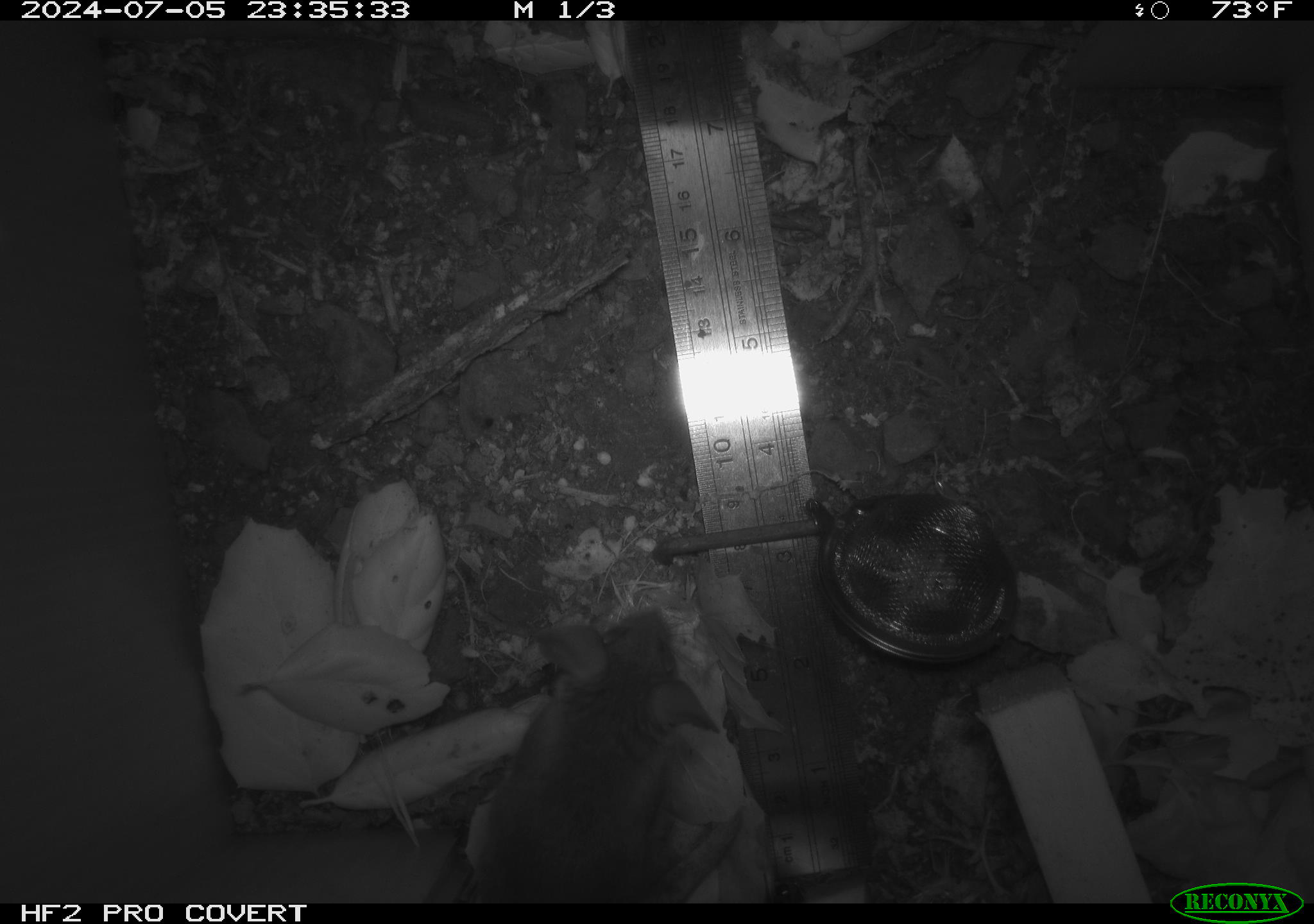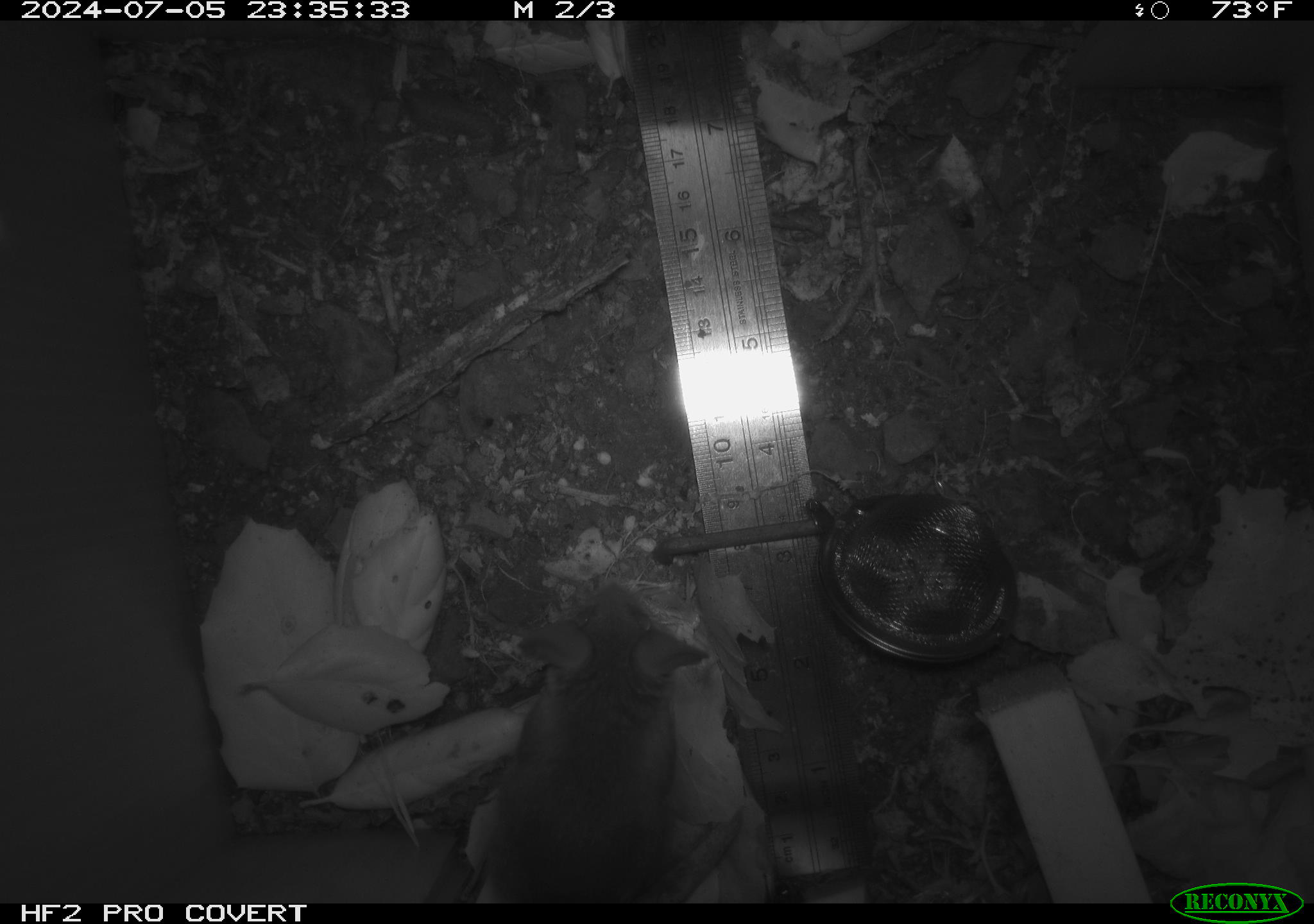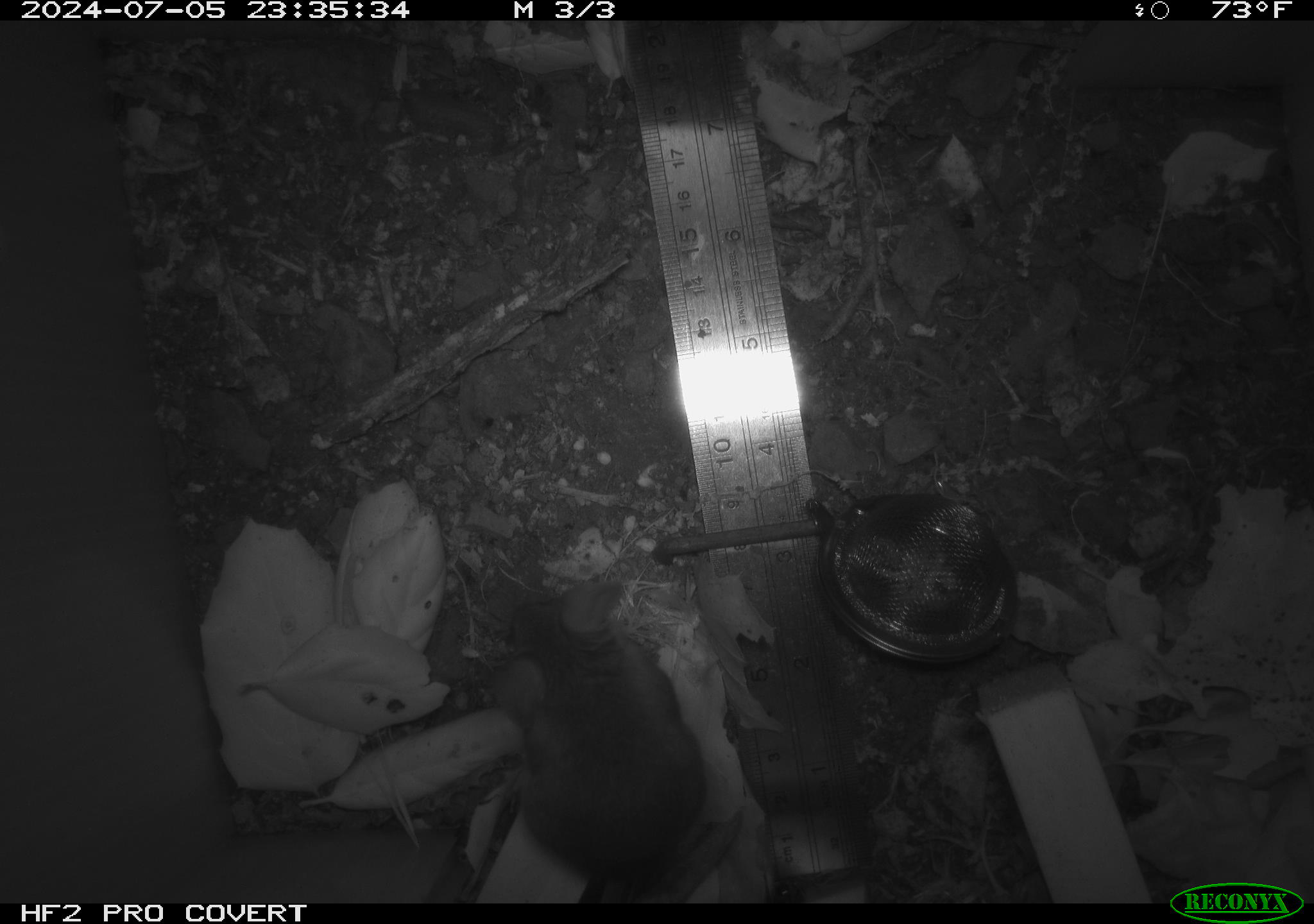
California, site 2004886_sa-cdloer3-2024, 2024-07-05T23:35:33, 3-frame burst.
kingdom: Animalia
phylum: Chordata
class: Mammalia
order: Rodentia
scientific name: Rodentia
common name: rodent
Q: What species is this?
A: Rodent (Rodentia).